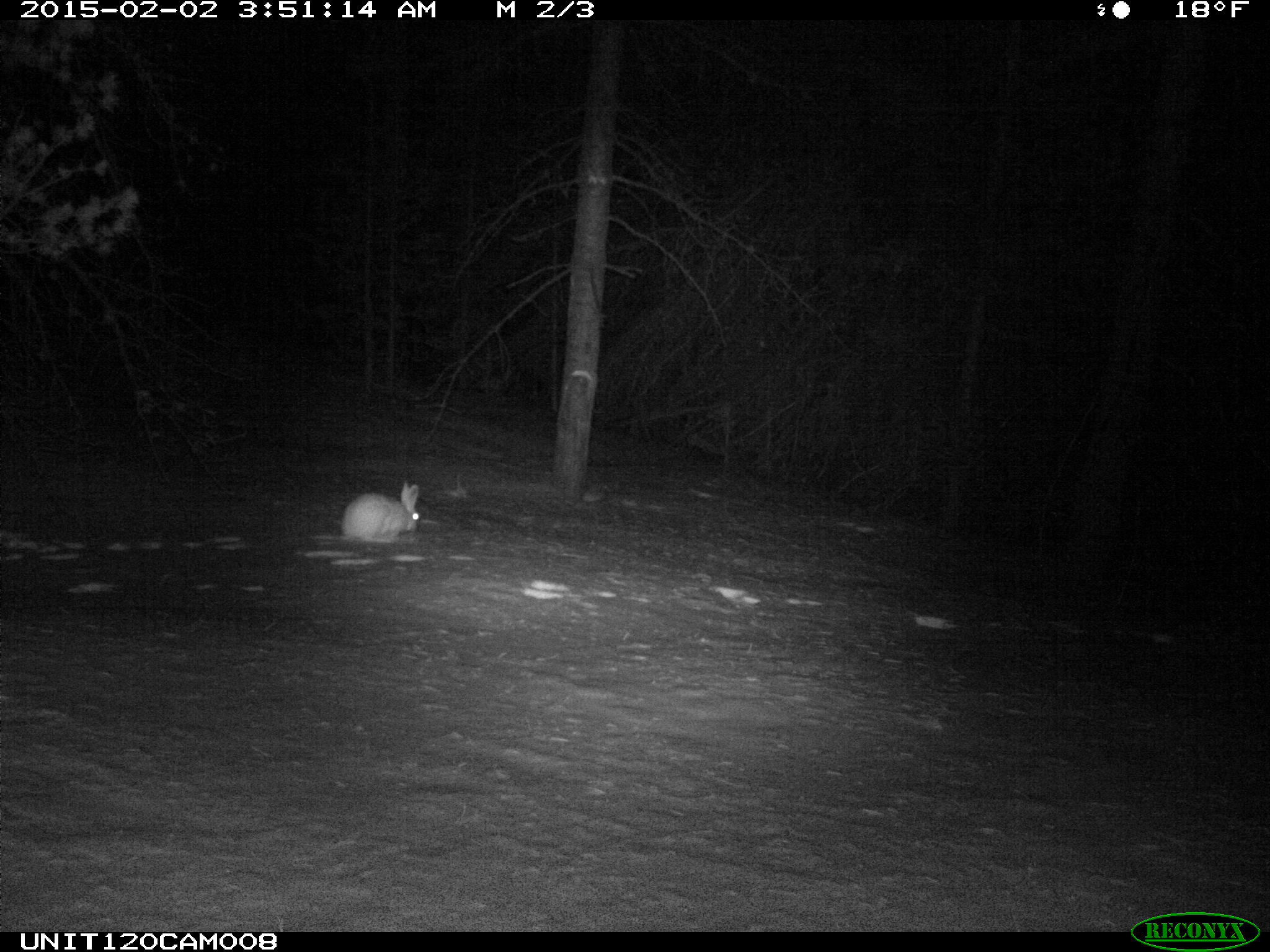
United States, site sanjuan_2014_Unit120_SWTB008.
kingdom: Animalia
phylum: Chordata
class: Mammalia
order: Lagomorpha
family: Leporidae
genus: Lepus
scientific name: Lepus americanus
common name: snowshoe hare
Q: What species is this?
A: Lepus americanus (snowshoe hare).